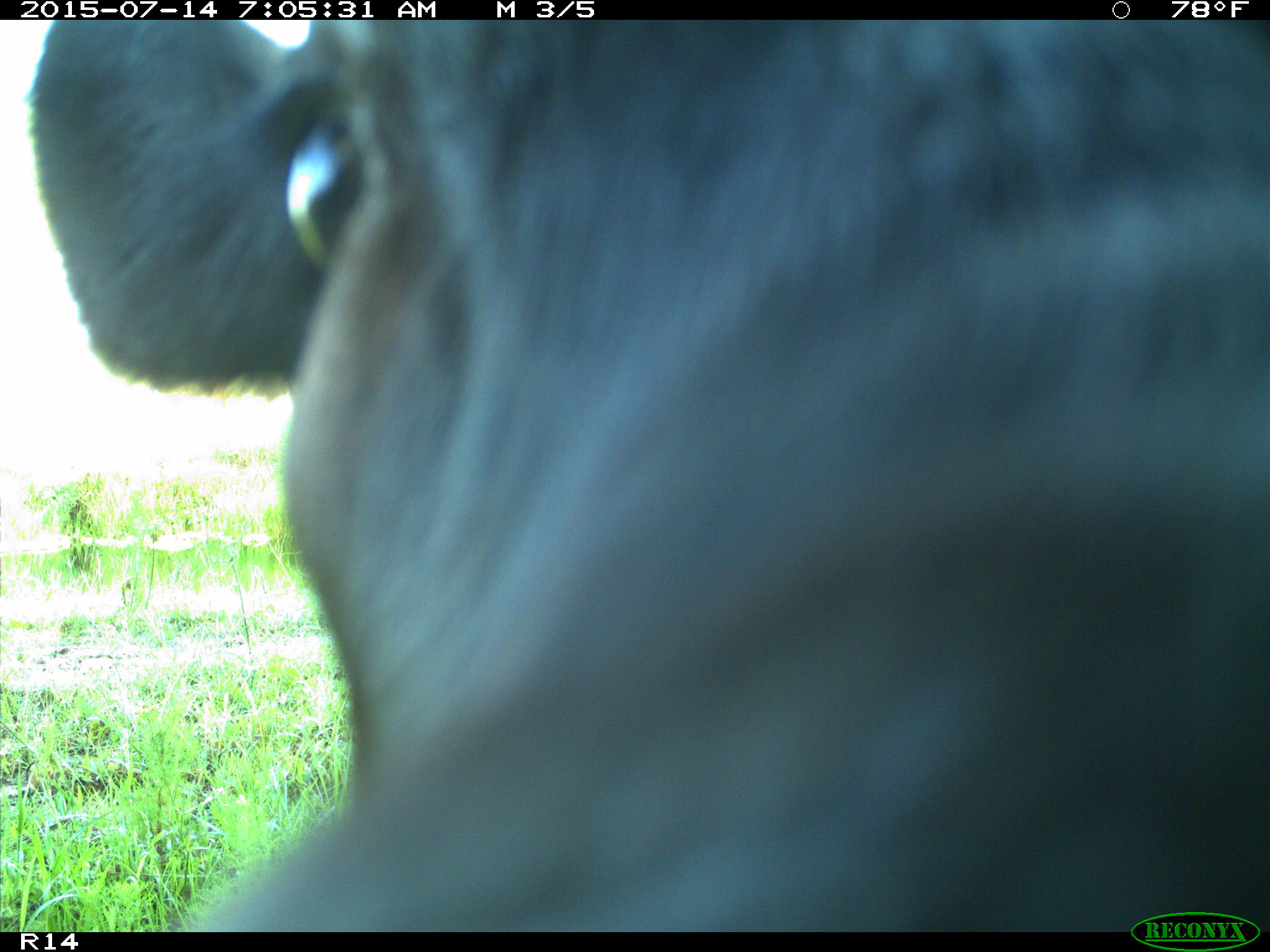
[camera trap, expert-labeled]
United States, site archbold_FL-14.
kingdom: Animalia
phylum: Chordata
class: Mammalia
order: Artiodactyla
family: Bovidae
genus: Bos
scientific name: Bos taurus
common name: domestic cow